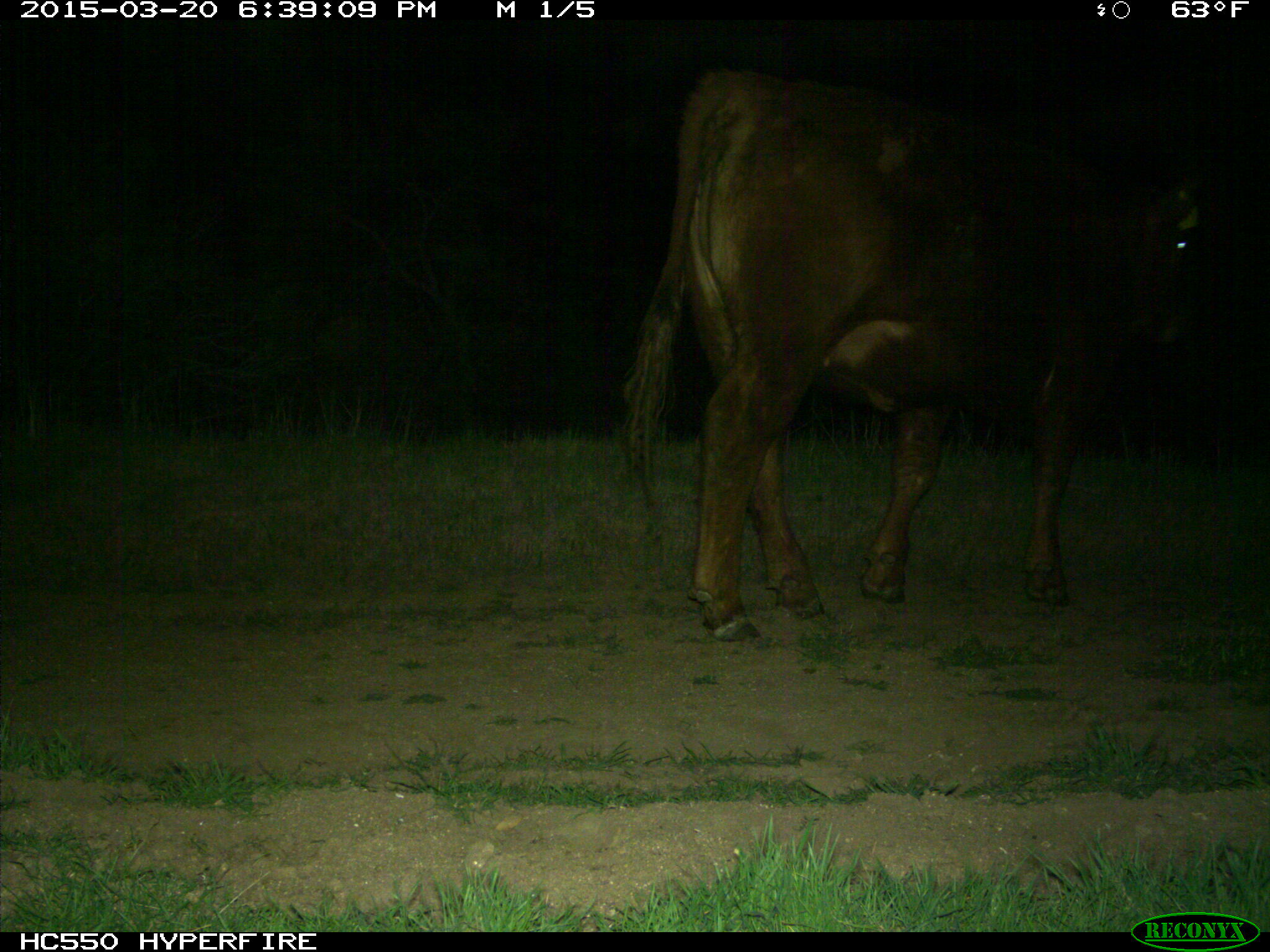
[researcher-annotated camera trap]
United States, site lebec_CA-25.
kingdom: Animalia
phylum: Chordata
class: Mammalia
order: Artiodactyla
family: Bovidae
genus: Bos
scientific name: Bos taurus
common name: domestic cow